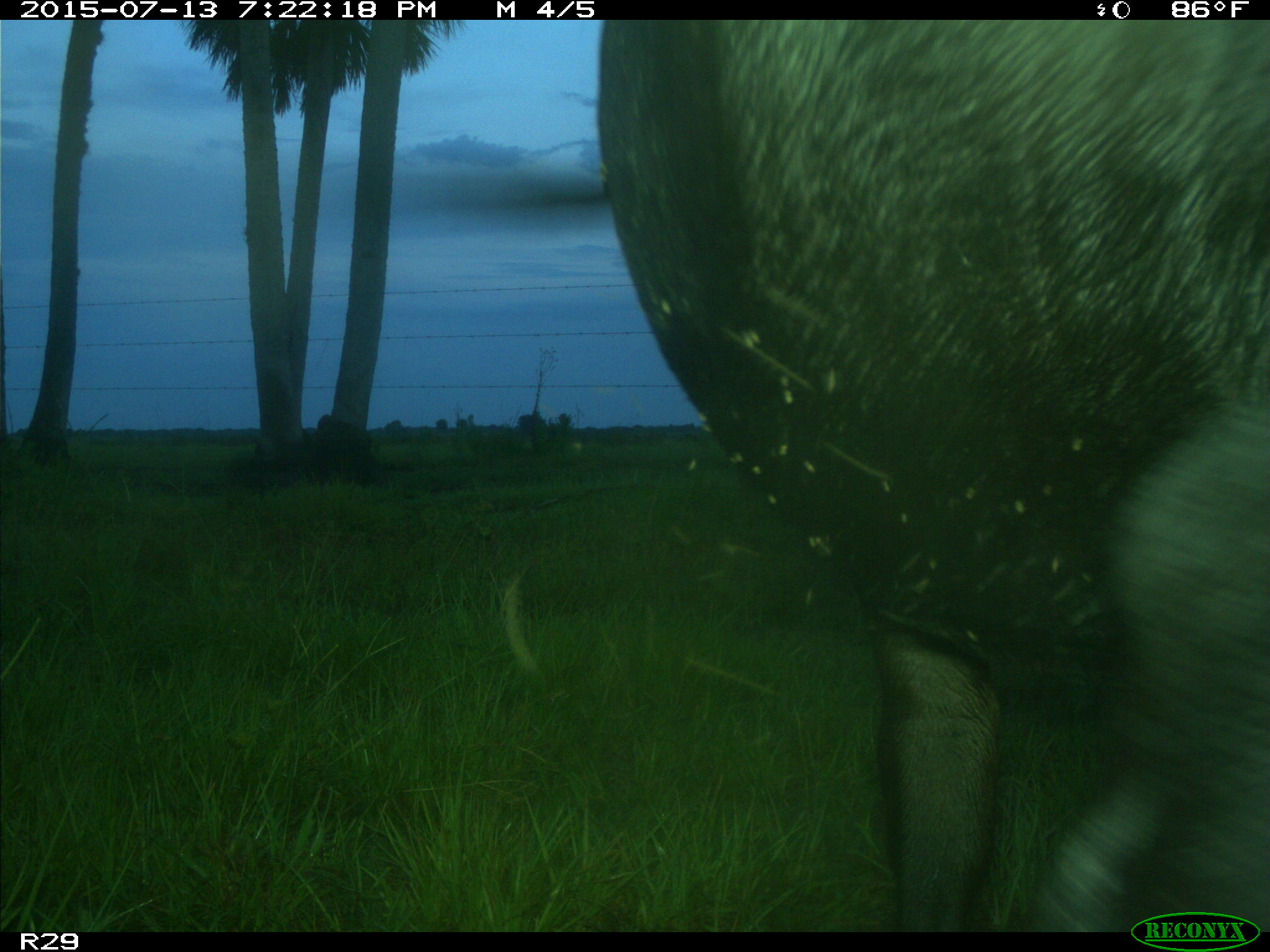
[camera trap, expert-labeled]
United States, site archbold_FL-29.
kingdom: Animalia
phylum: Chordata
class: Mammalia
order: Artiodactyla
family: Bovidae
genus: Bos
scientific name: Bos taurus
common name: domestic cow